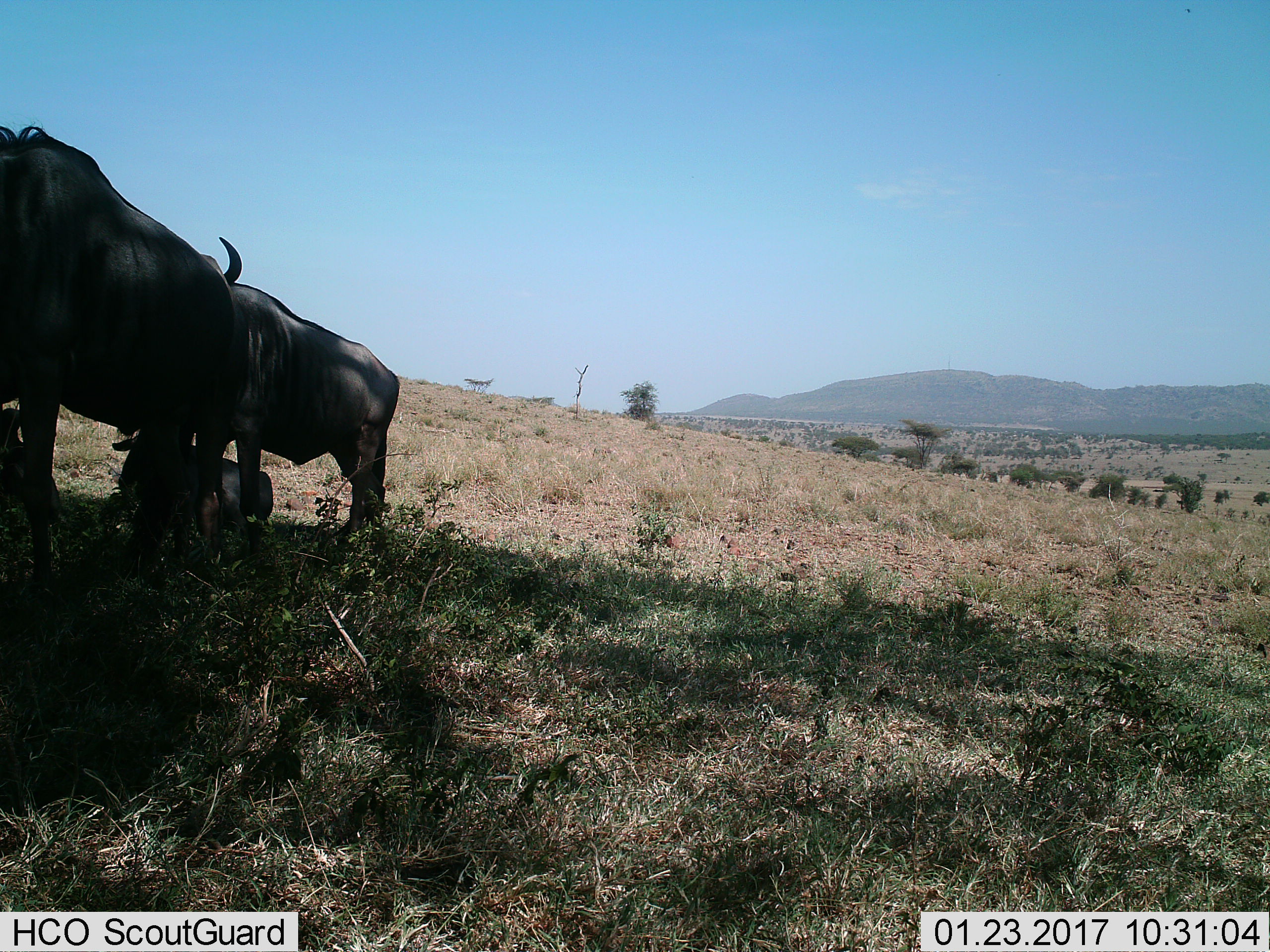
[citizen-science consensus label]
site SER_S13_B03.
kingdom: Animalia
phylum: Chordata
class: Mammalia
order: Artiodactyla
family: Bovidae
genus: Connochaetes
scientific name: Connochaetes taurinus taurinus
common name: blue wildebeest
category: wildebeestblue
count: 3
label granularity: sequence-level